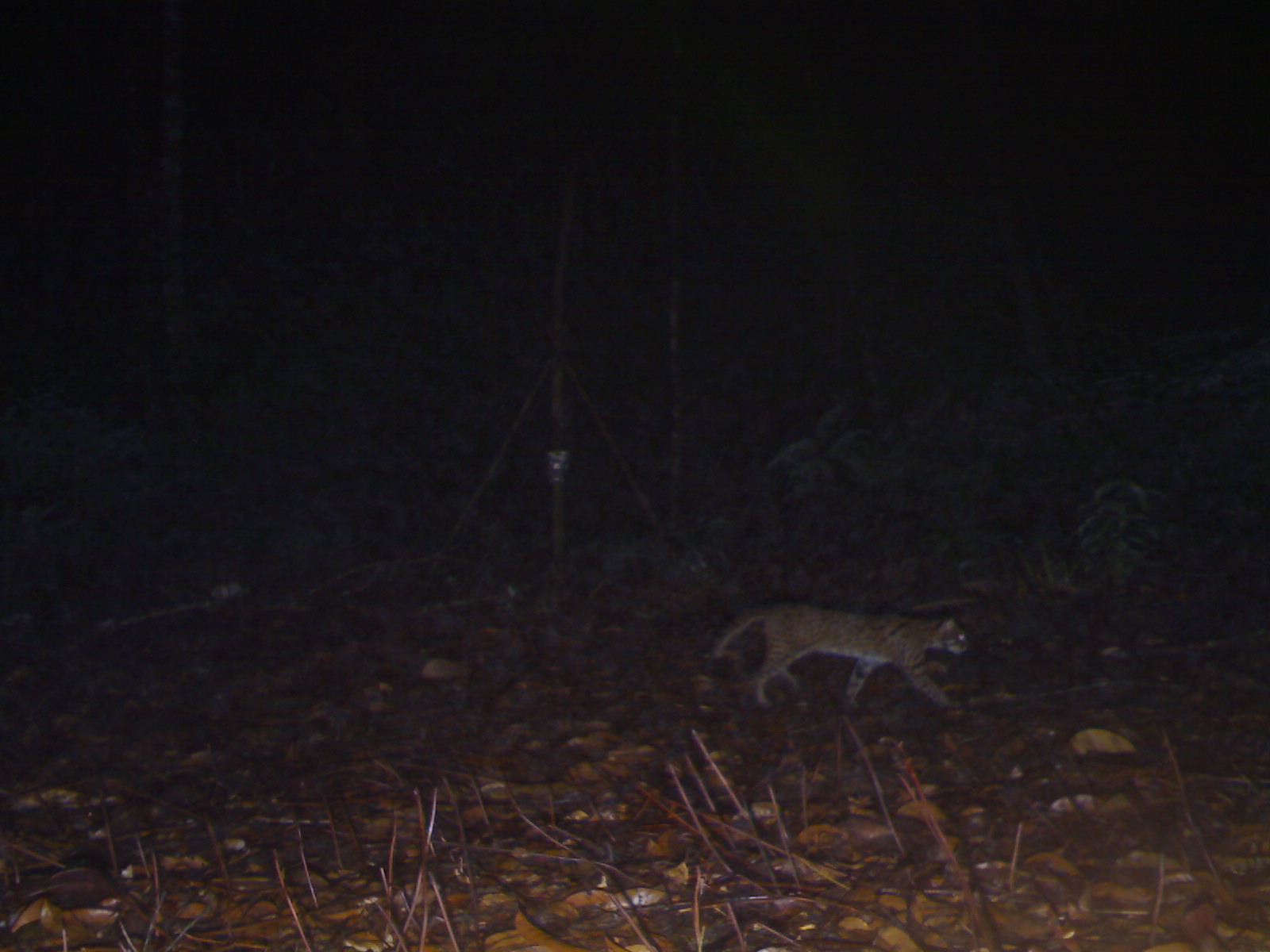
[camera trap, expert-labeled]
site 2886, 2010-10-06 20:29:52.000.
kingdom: Animalia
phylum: Chordata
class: Mammalia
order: Carnivora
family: Felidae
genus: Prionailurus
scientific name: Prionailurus bengalensis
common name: mainland leopard cat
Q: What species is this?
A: Prionailurus bengalensis (mainland leopard cat).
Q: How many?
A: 1.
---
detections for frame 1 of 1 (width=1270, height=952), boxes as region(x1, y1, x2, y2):
prionailurus bengalensis: region(713, 601, 969, 710)